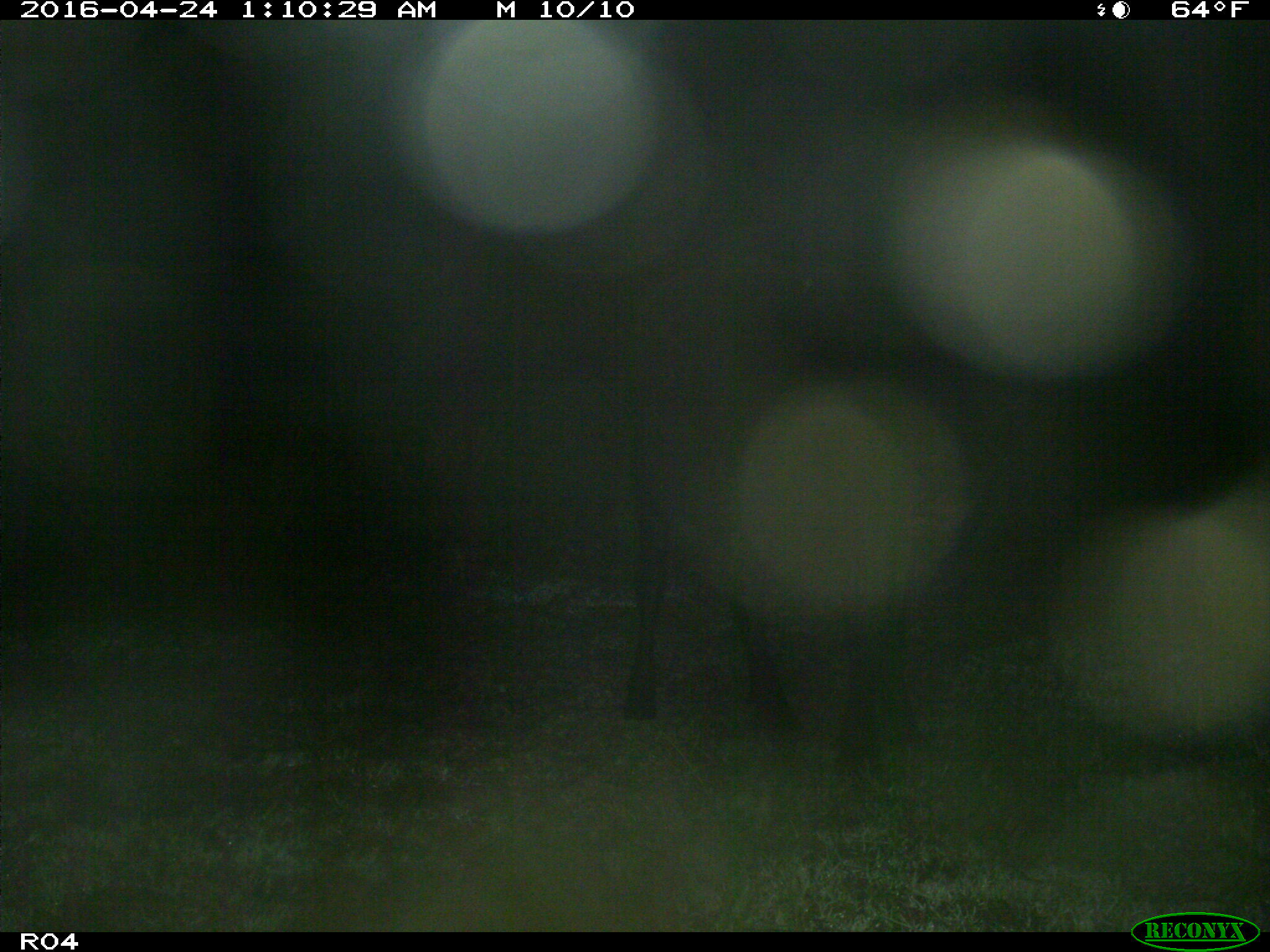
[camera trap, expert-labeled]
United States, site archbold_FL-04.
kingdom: Animalia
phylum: Chordata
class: Mammalia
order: Artiodactyla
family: Bovidae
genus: Bos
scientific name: Bos taurus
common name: domestic cow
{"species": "Bos taurus (domestic cow)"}